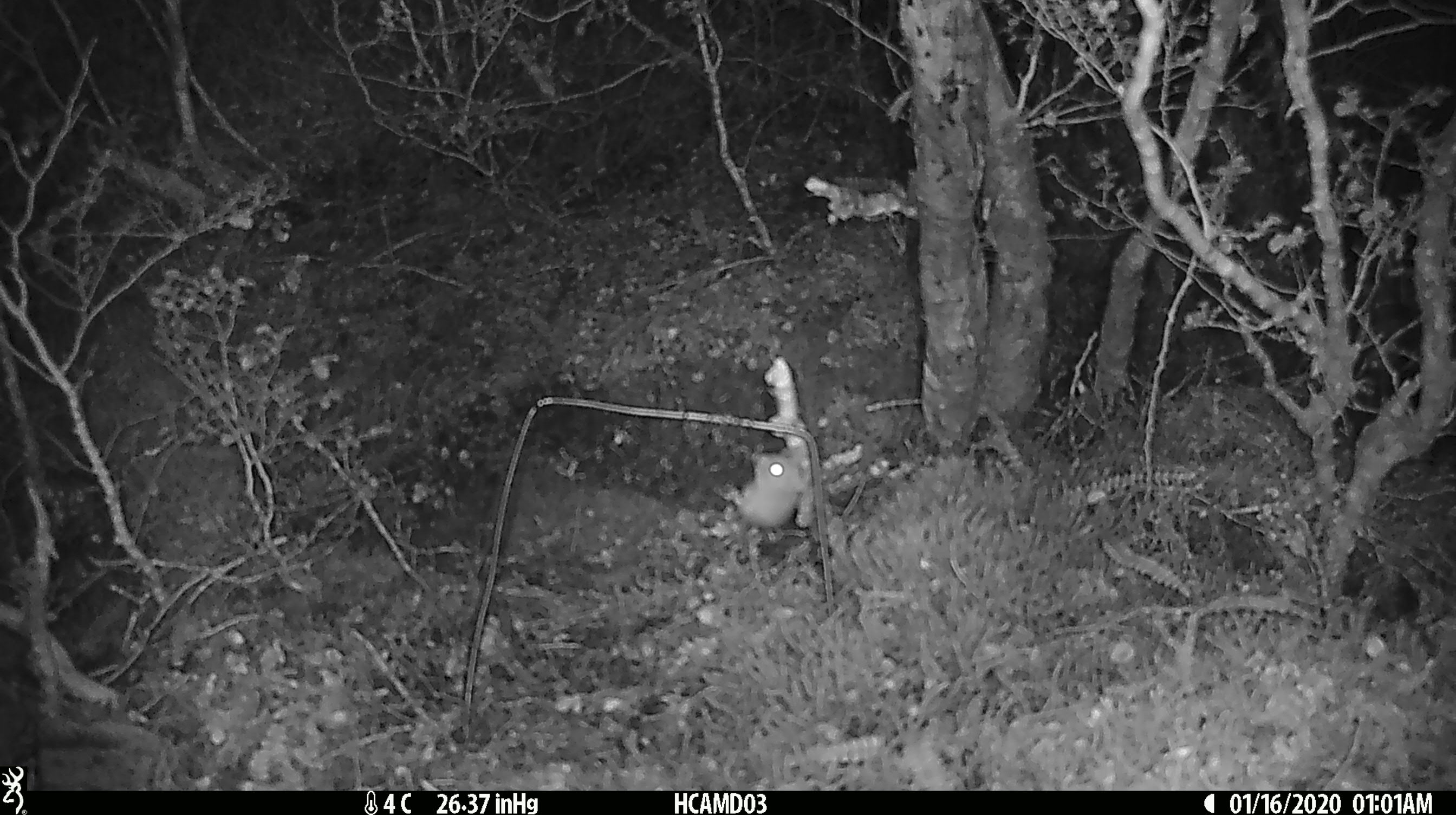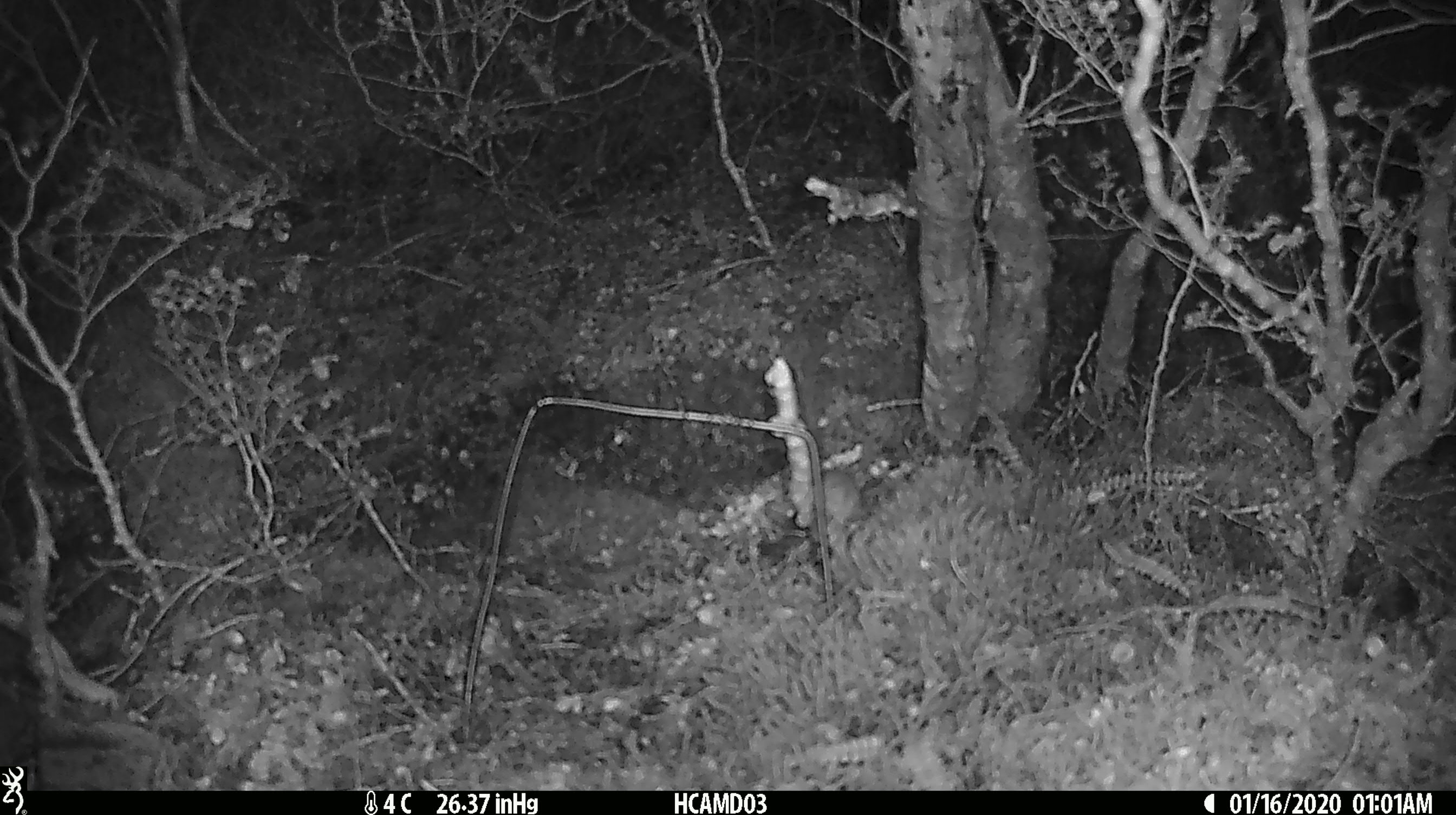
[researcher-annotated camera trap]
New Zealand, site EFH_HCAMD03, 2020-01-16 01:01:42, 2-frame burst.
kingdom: Animalia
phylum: Chordata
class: Mammalia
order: Rodentia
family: Muridae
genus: Mus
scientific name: Mus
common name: mouse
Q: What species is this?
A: Mouse (Mus).